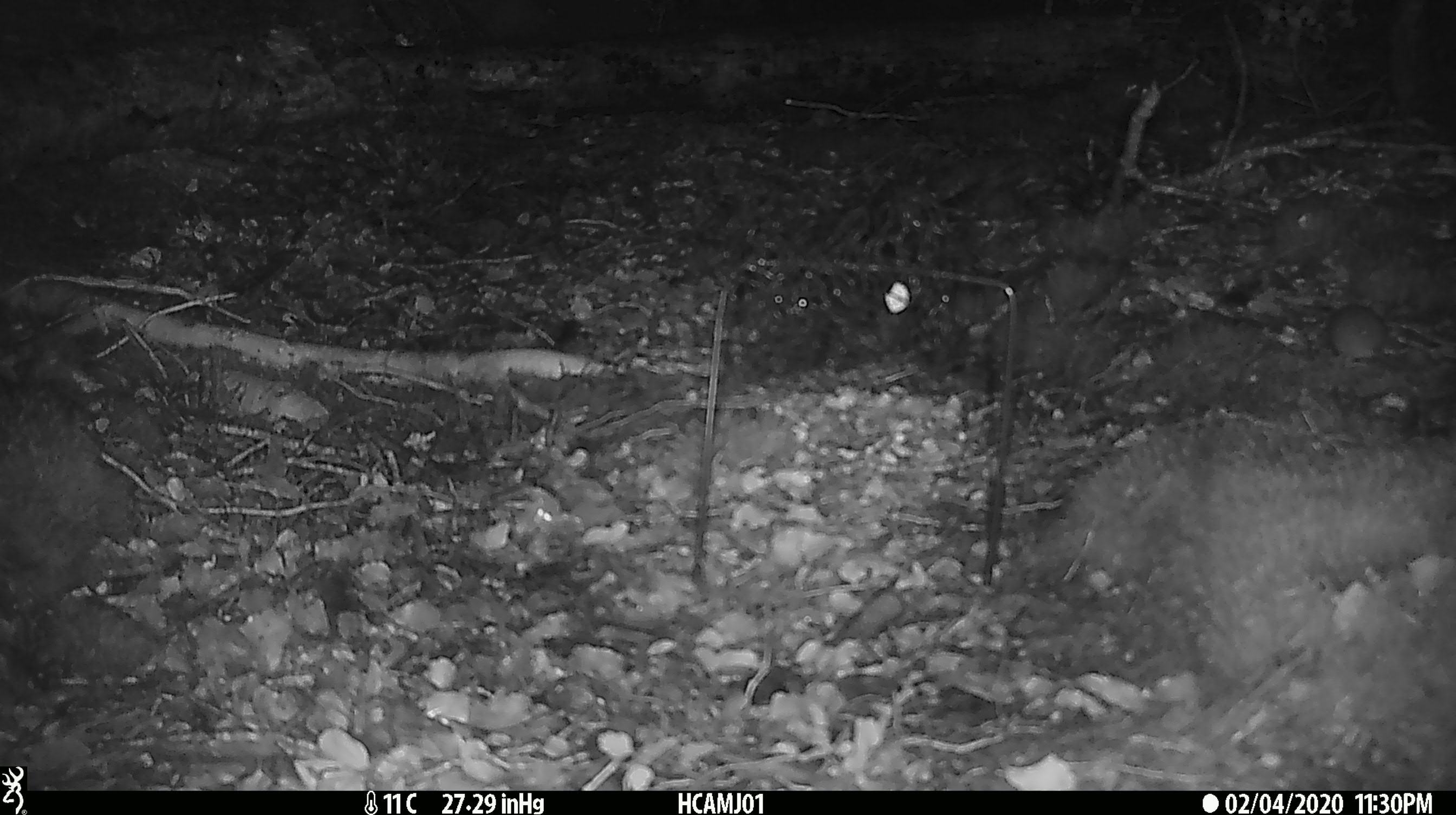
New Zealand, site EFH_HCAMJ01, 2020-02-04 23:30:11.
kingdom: Animalia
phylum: Chordata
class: Mammalia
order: Rodentia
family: Muridae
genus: Mus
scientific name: Mus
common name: mouse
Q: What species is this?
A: Mouse (Mus).